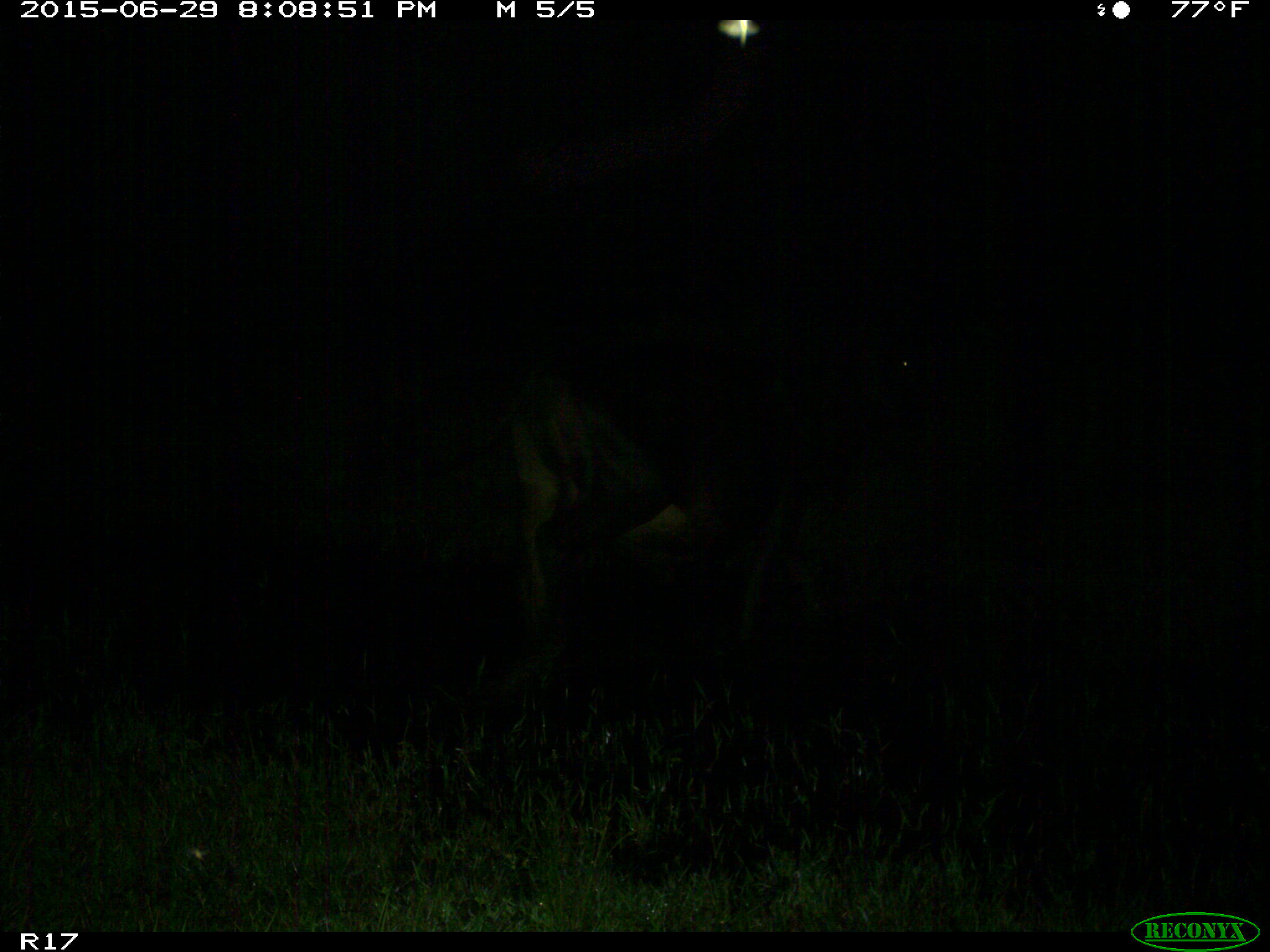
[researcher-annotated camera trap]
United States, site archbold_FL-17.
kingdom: Animalia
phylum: Chordata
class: Mammalia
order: Artiodactyla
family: Bovidae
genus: Bos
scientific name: Bos taurus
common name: domestic cow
Bos taurus (domestic cow).